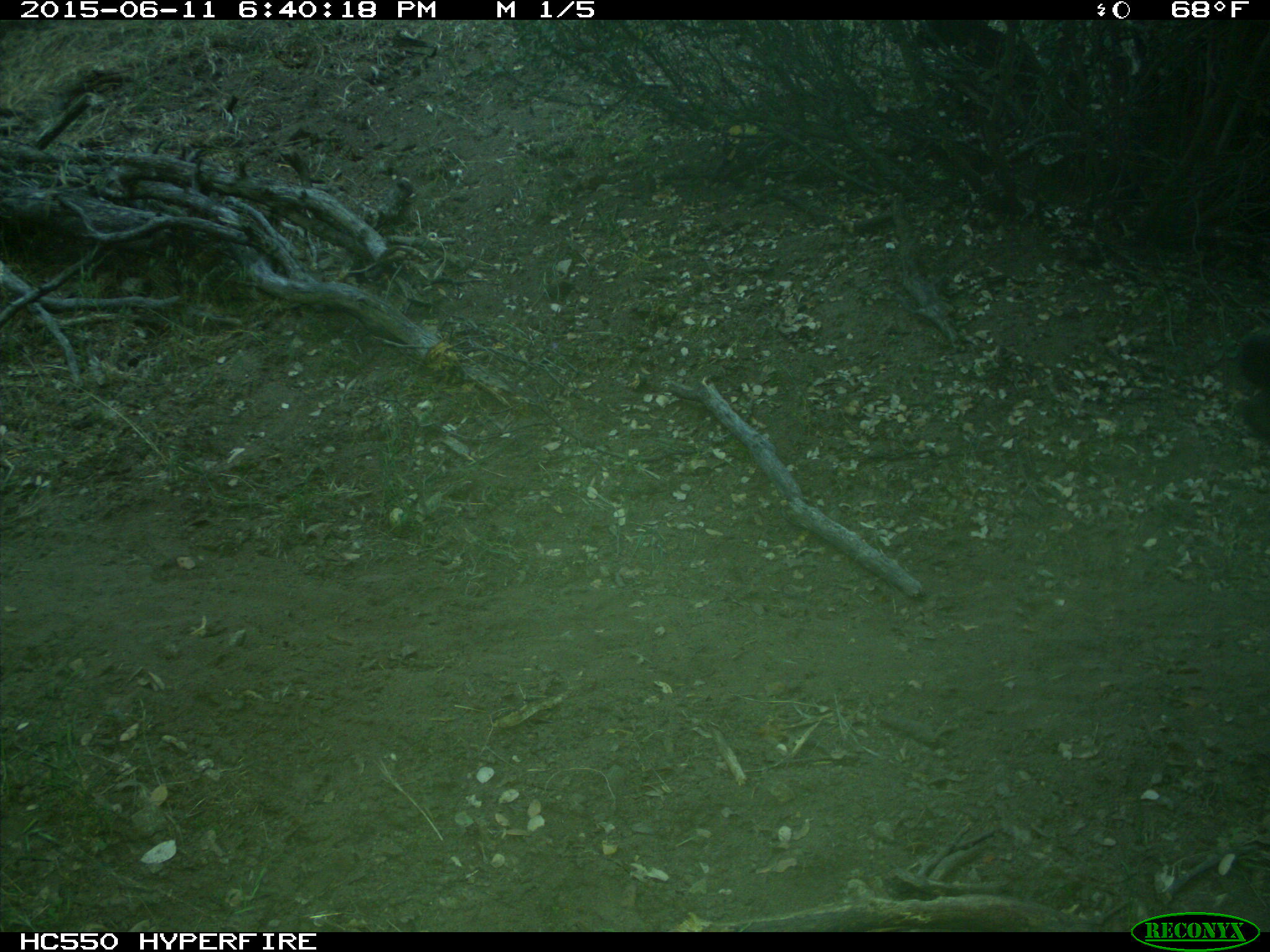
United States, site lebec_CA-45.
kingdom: Animalia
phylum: Chordata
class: Mammalia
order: Artiodactyla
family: Bovidae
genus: Bos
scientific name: Bos taurus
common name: domestic cow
Bos taurus (domestic cow).